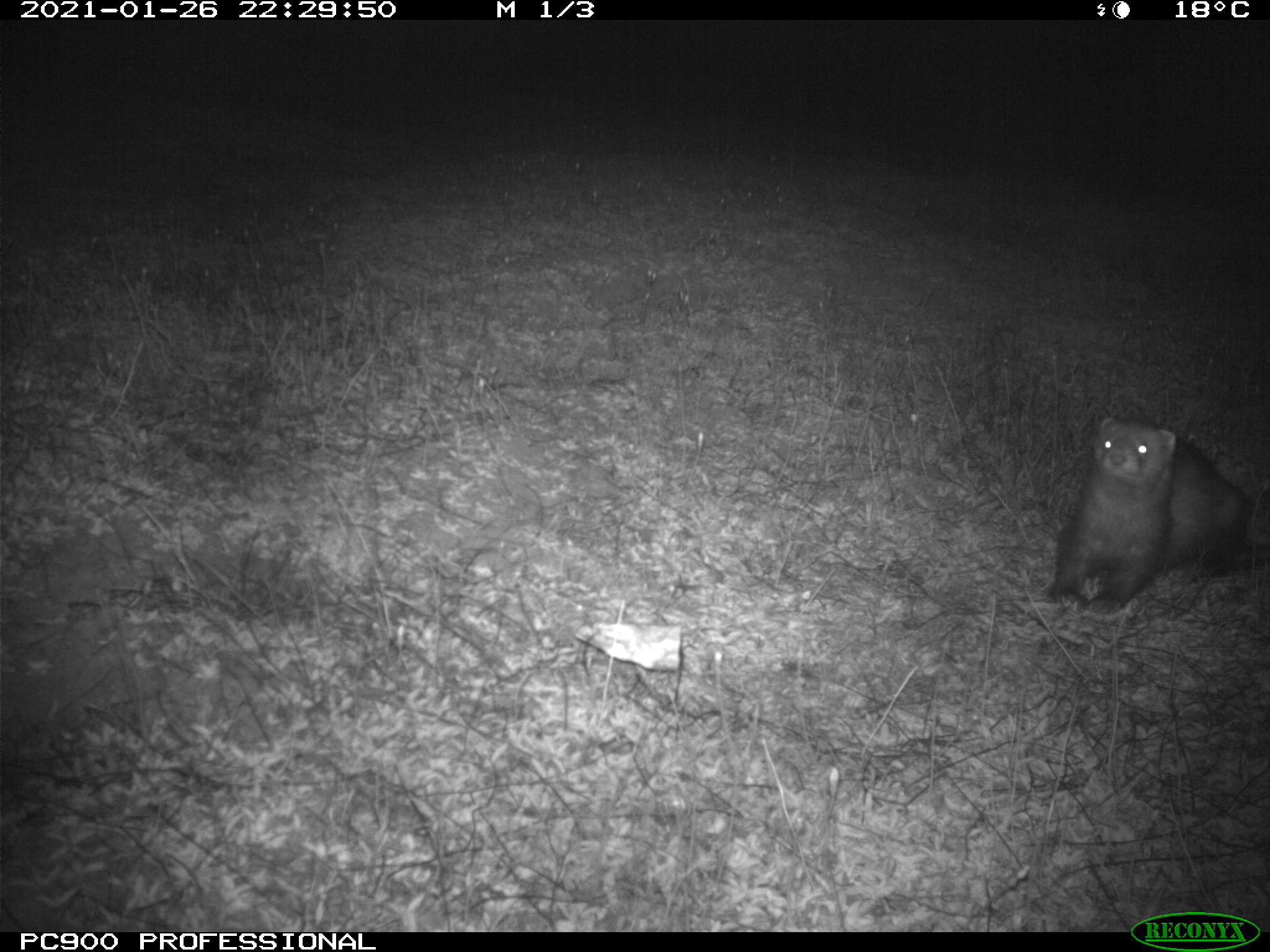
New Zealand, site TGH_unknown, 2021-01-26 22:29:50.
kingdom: Animalia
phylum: Chordata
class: Mammalia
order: Carnivora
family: Mustelidae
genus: Mustela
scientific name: Mustela furo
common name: ferret